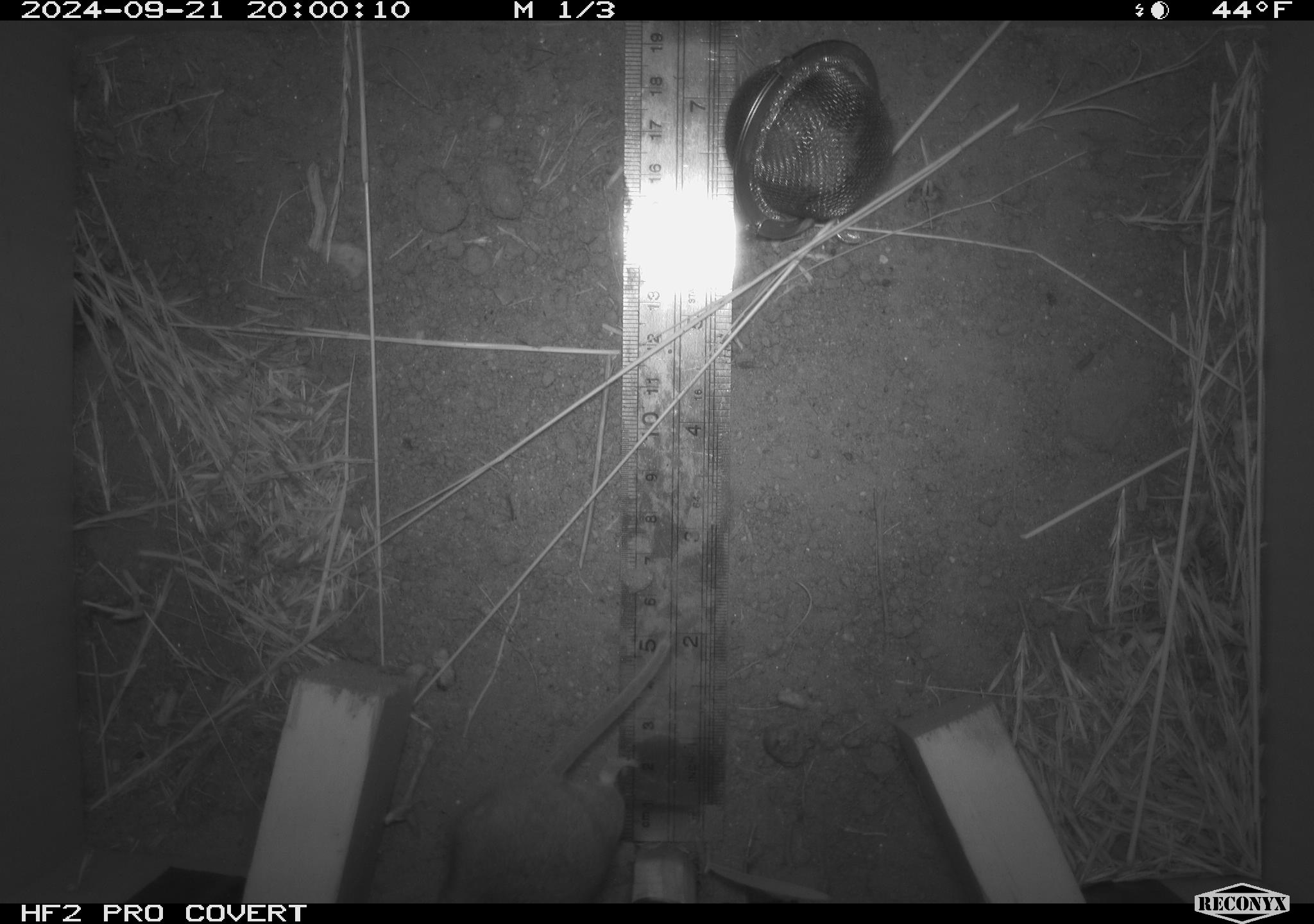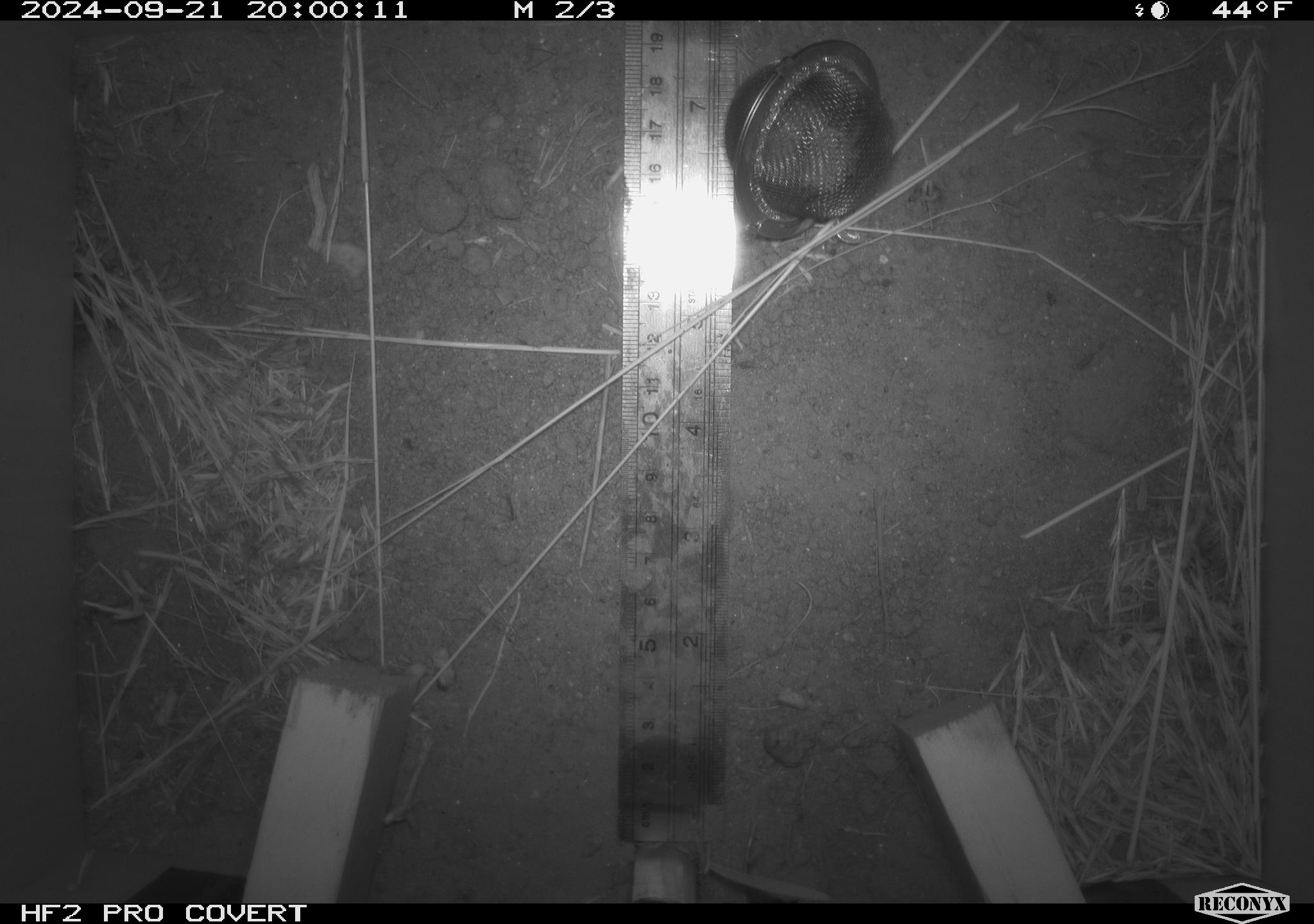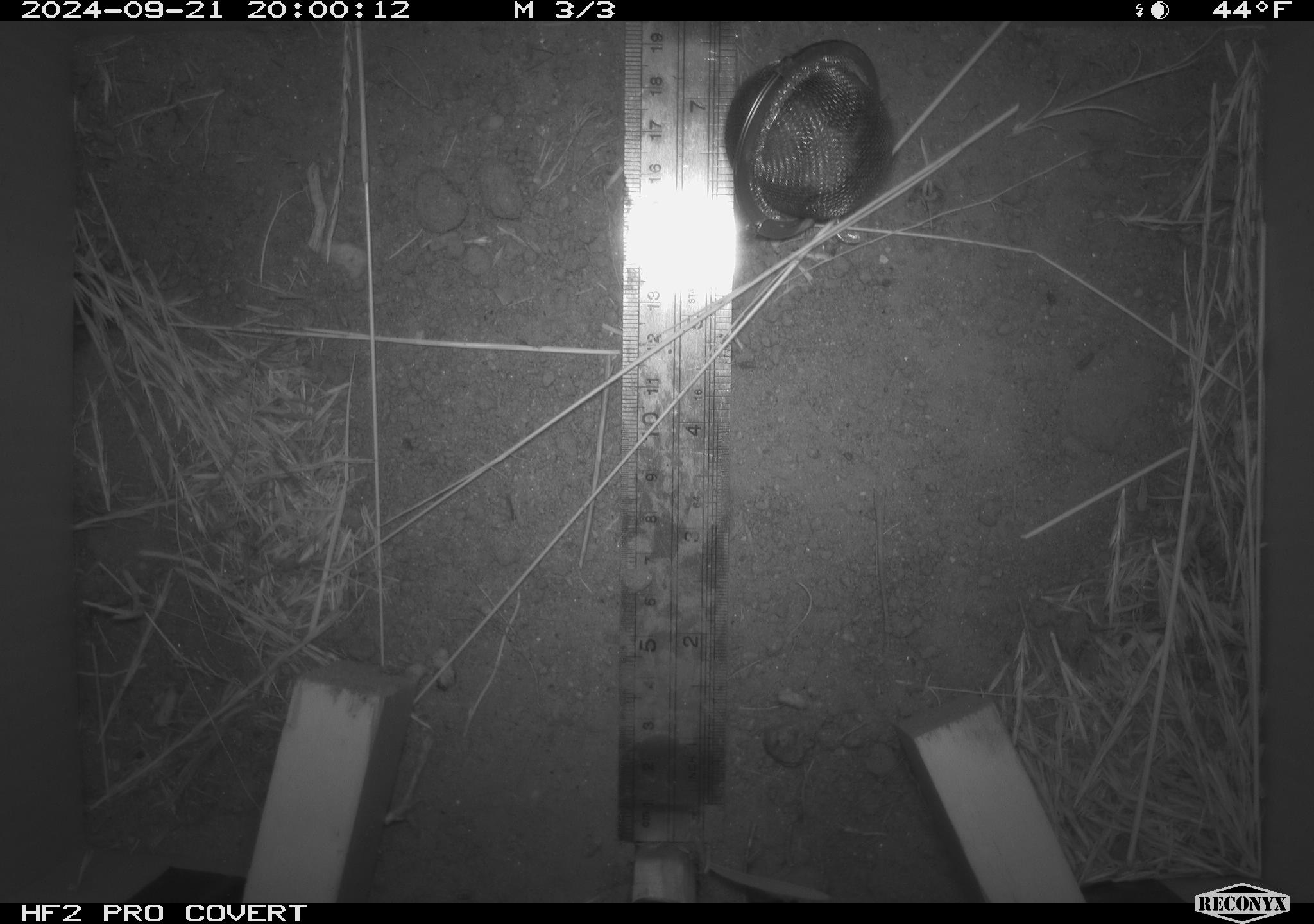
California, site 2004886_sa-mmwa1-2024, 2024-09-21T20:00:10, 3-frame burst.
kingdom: Animalia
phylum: Chordata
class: Mammalia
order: Rodentia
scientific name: Rodentia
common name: mouse species